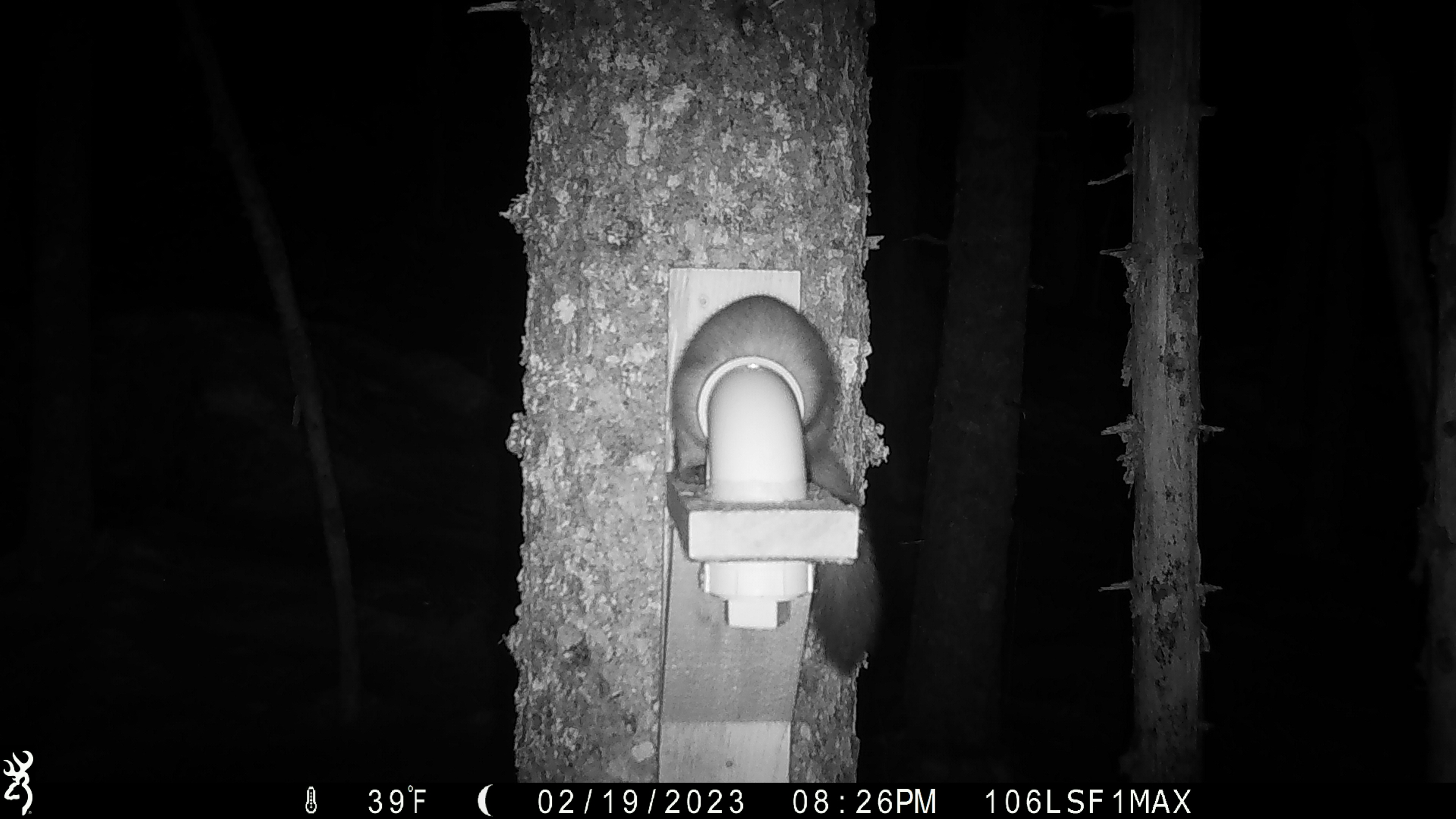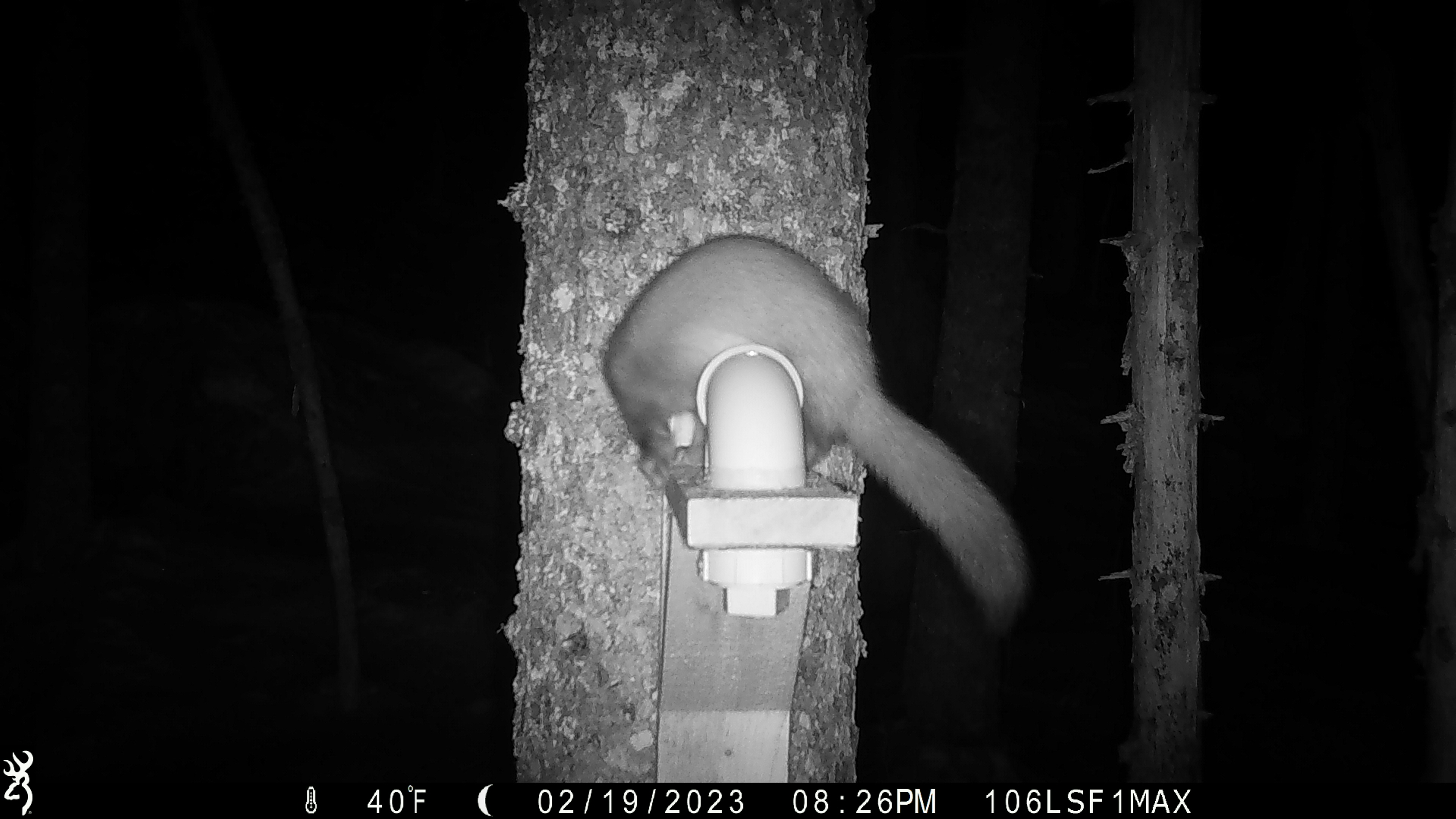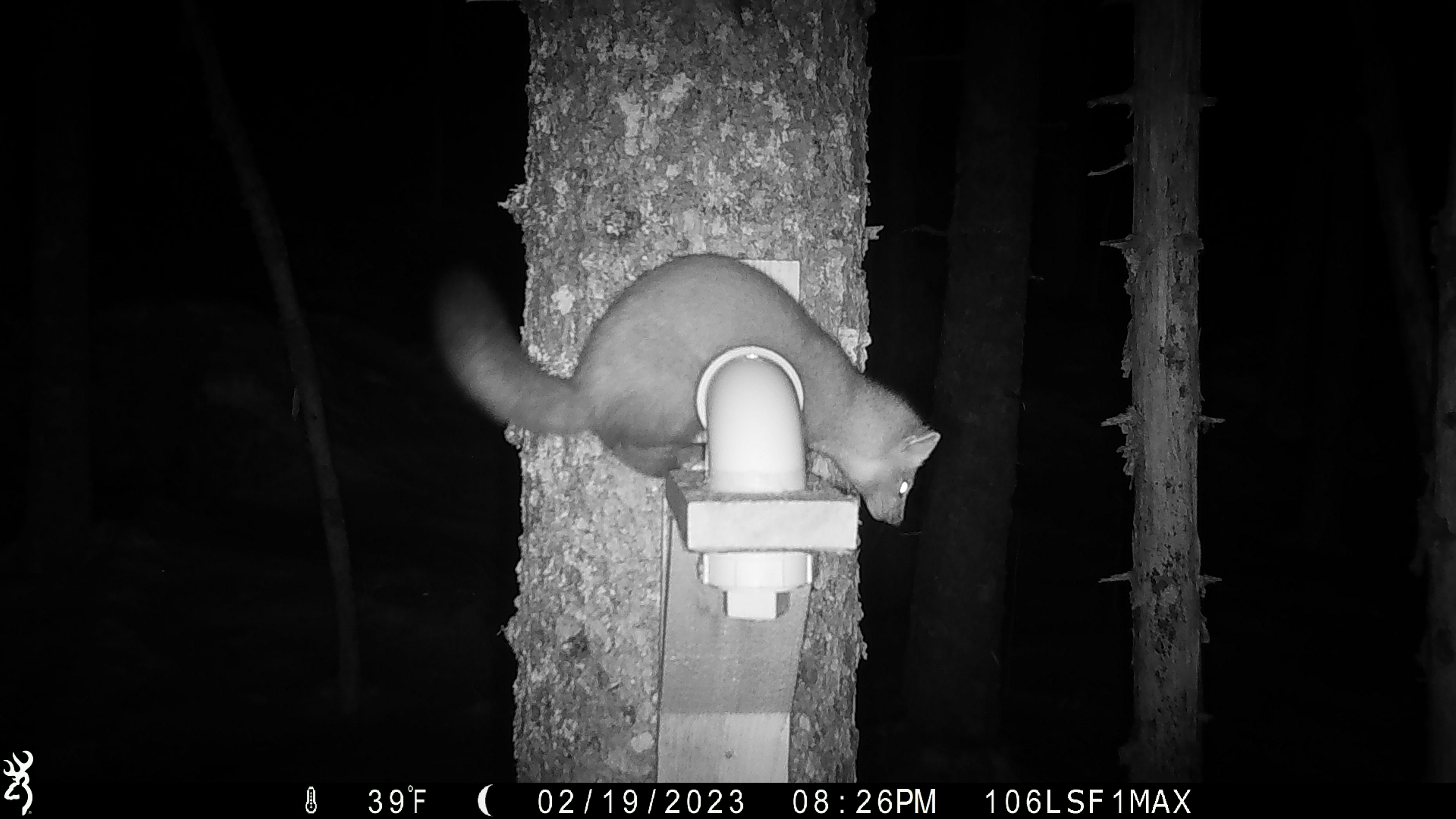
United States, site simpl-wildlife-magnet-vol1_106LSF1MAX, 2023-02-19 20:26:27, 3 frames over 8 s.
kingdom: Animalia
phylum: Chordata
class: Mammalia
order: Carnivora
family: Mustelidae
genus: Martes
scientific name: Martes americana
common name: american marten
American marten (Martes americana).